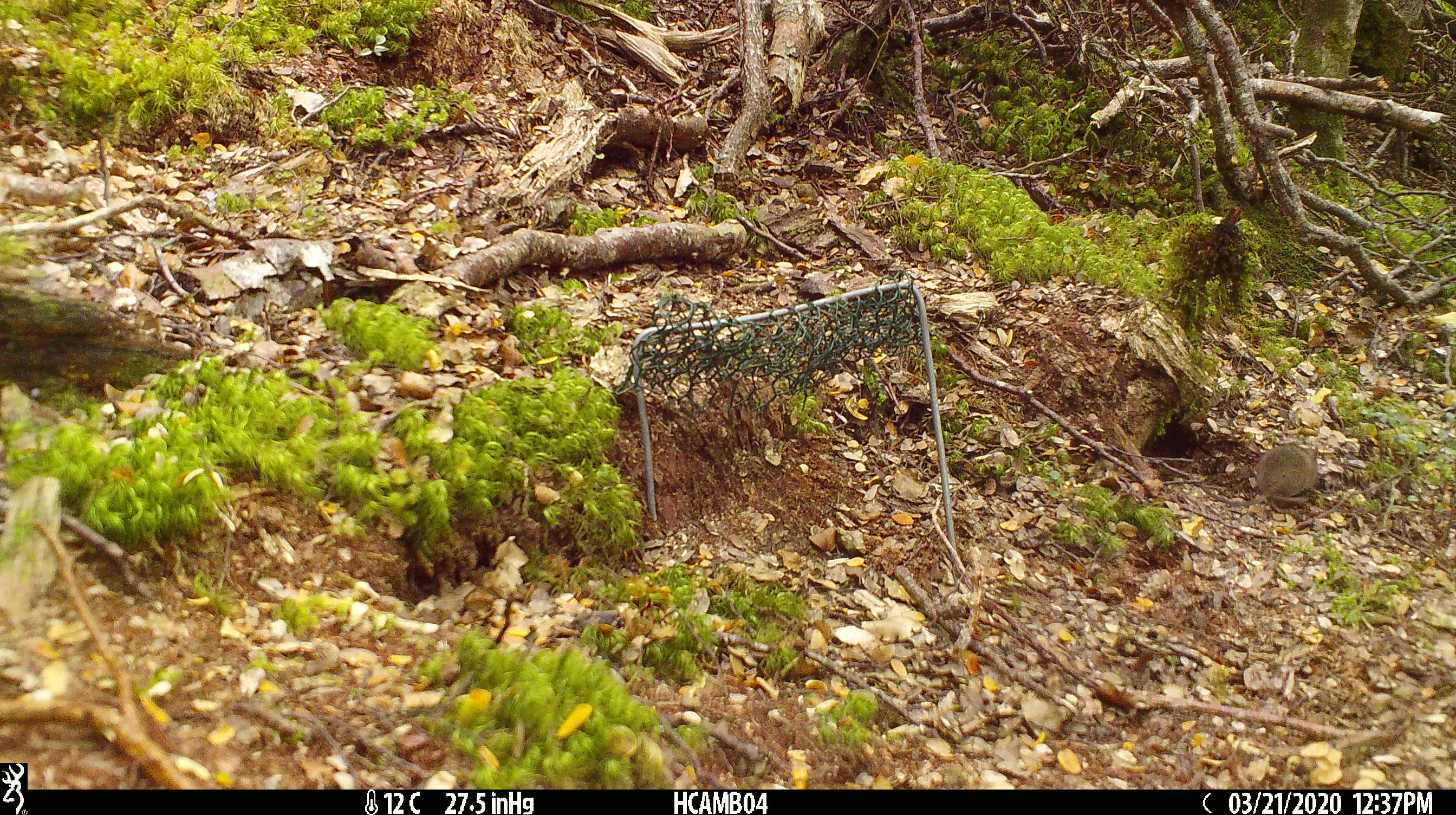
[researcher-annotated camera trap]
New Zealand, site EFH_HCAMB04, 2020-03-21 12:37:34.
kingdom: Animalia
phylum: Chordata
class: Mammalia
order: Rodentia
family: Muridae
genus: Mus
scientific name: Mus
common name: mouse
Mouse (Mus).